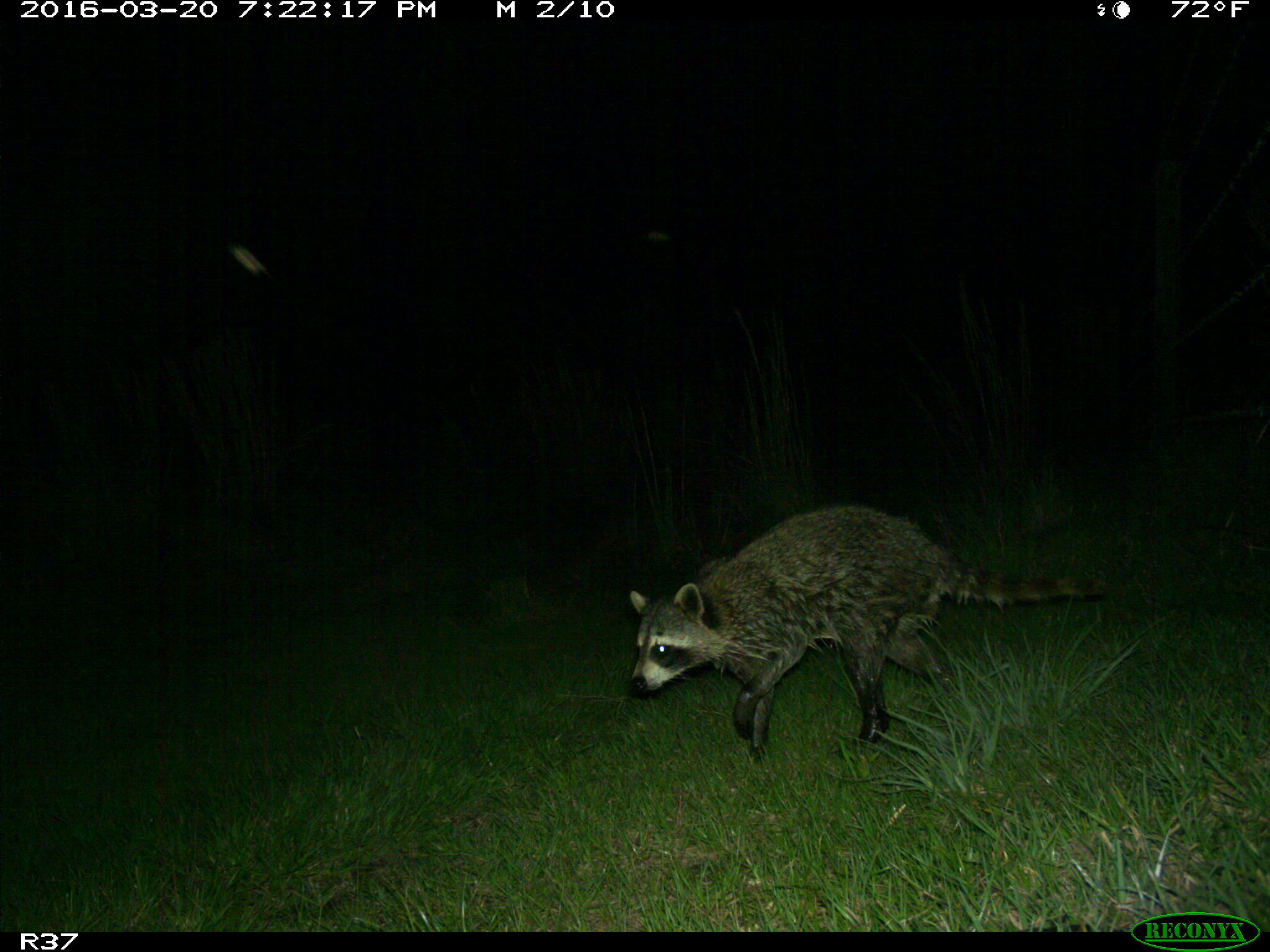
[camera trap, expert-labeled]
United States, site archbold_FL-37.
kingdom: Animalia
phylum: Chordata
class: Mammalia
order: Carnivora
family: Procyonidae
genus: Procyon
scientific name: Procyon lotor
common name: common raccoon